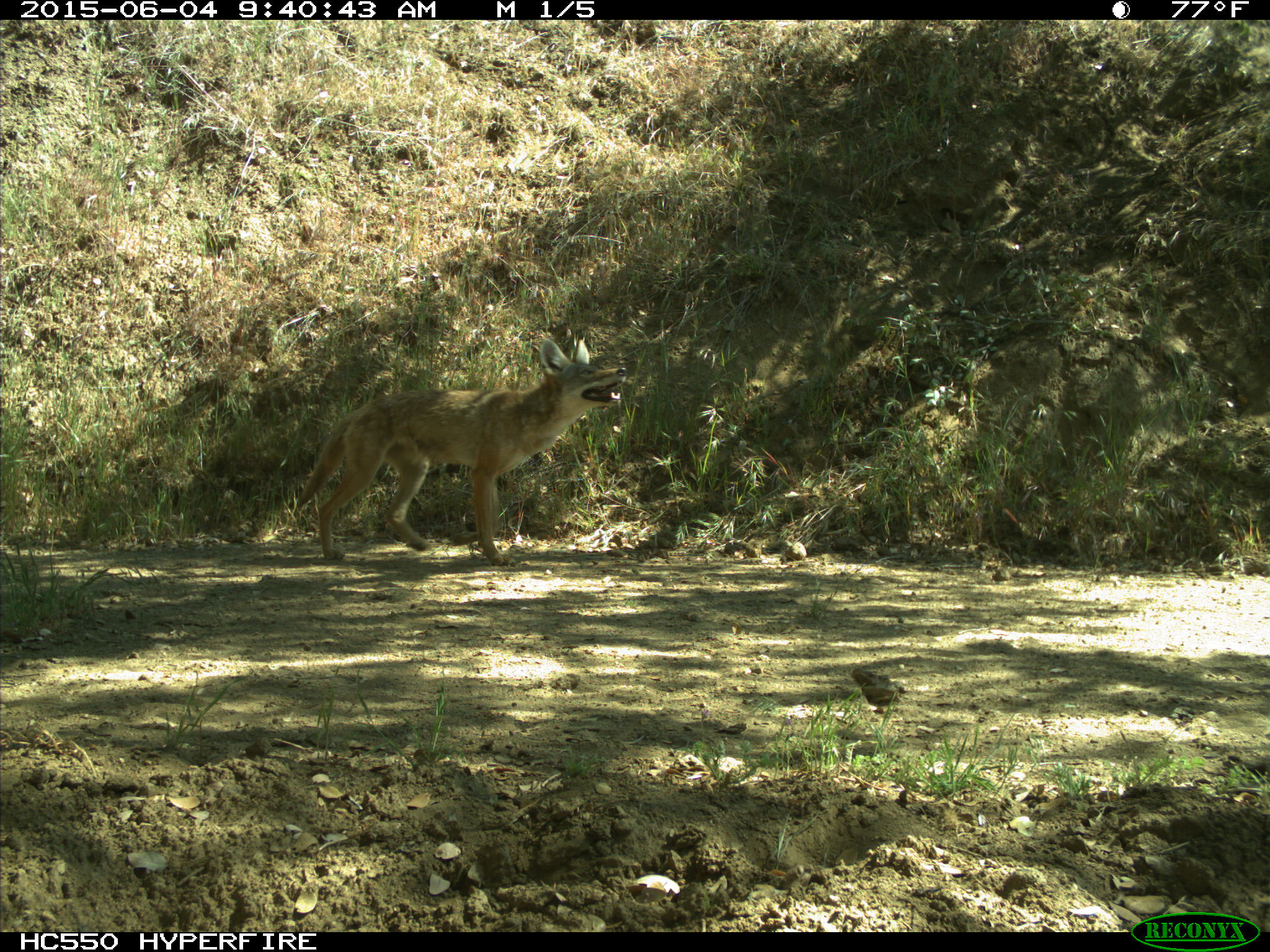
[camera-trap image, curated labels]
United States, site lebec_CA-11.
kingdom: Animalia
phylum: Chordata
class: Mammalia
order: Carnivora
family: Canidae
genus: Canis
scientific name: Canis latrans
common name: coyote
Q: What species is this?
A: Canis latrans (coyote).